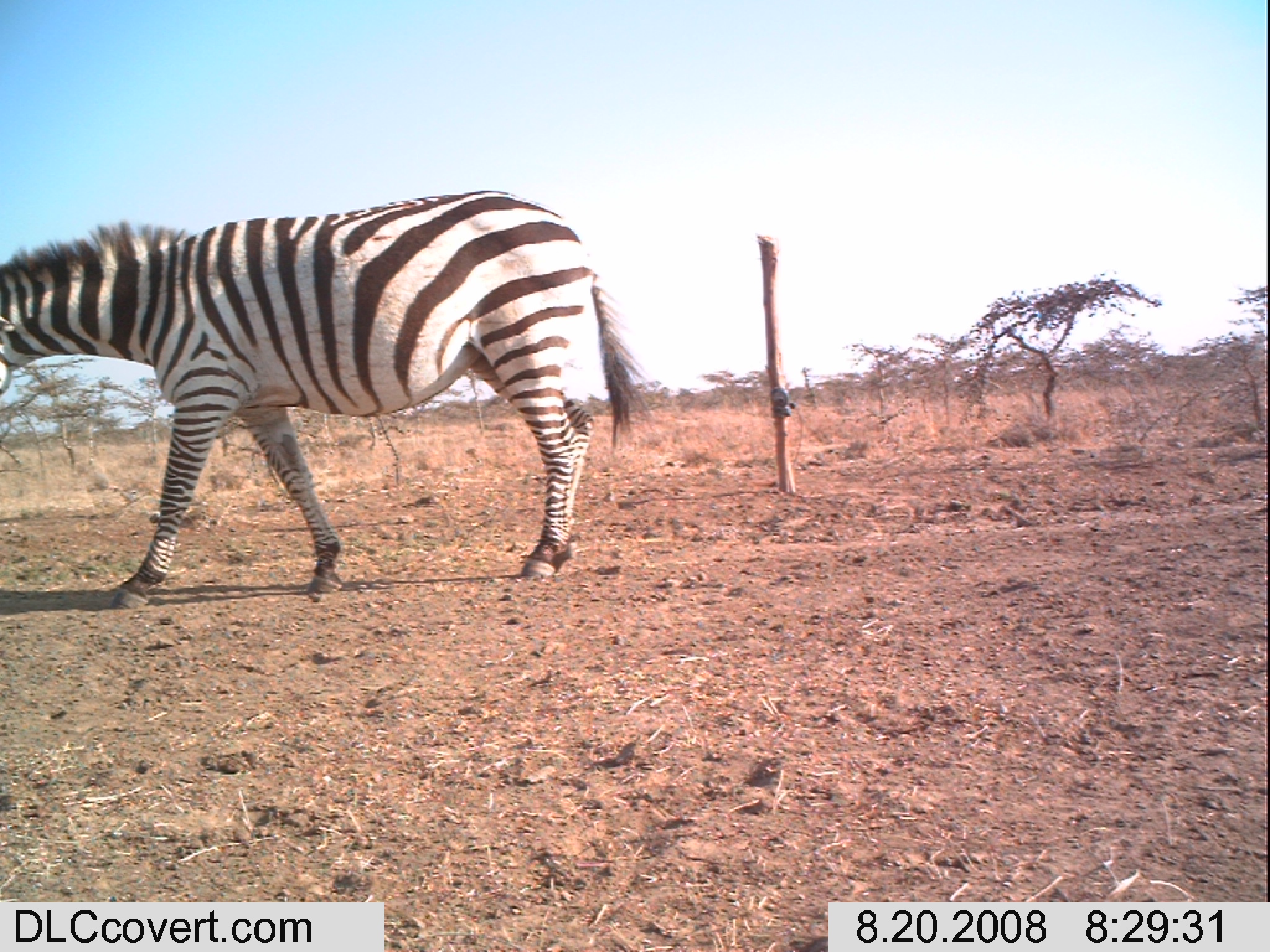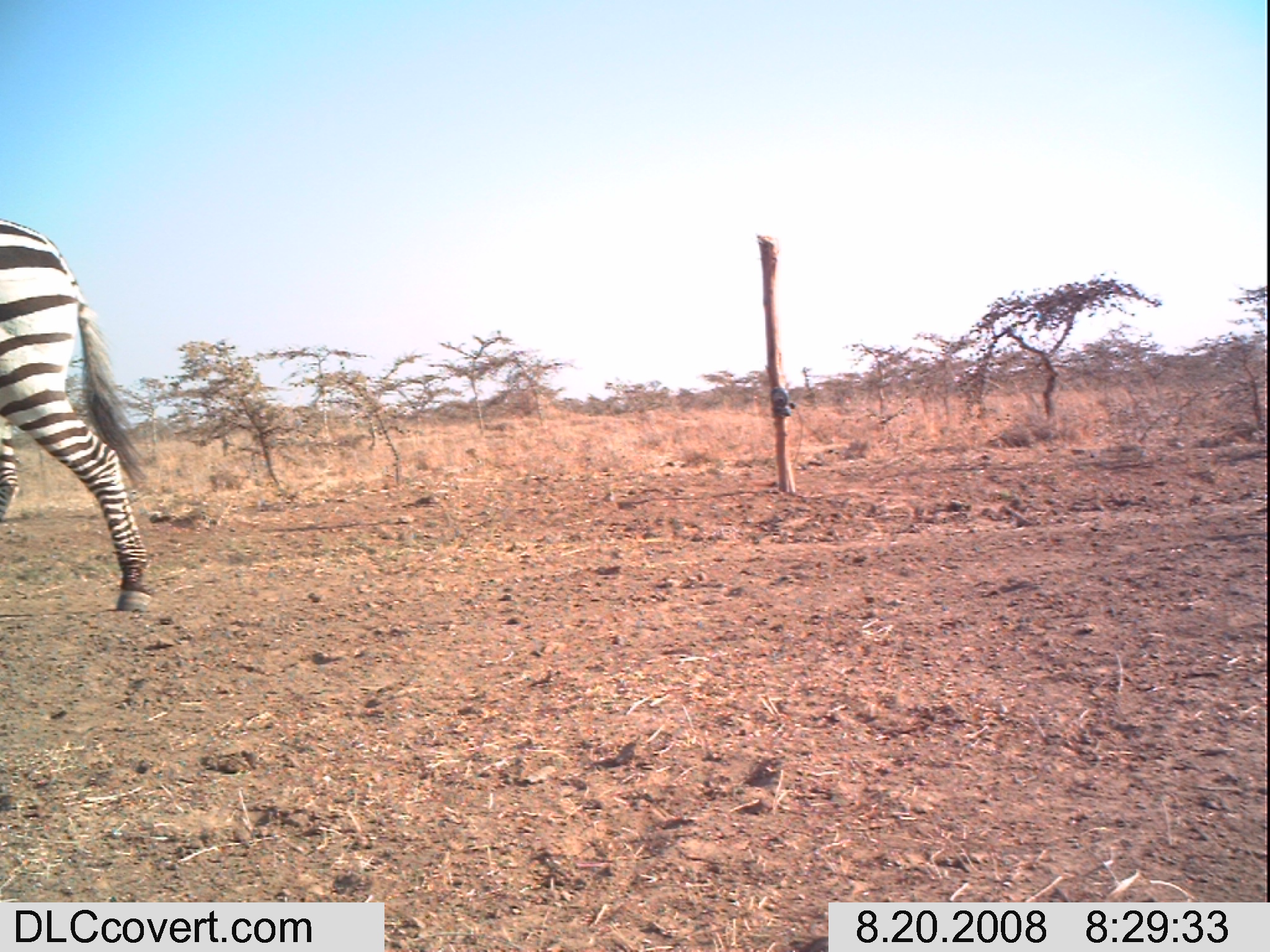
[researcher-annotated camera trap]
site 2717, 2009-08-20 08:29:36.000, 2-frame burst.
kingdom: Animalia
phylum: Chordata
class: Mammalia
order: Perissodactyla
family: Equidae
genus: Equus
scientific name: Equus quagga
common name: plains zebra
Equus quagga (plains zebra), count 1.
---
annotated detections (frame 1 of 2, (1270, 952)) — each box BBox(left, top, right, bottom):
equus quagga: BBox(0, 186, 647, 609)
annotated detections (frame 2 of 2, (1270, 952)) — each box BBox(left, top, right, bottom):
equus quagga: BBox(0, 216, 152, 611)